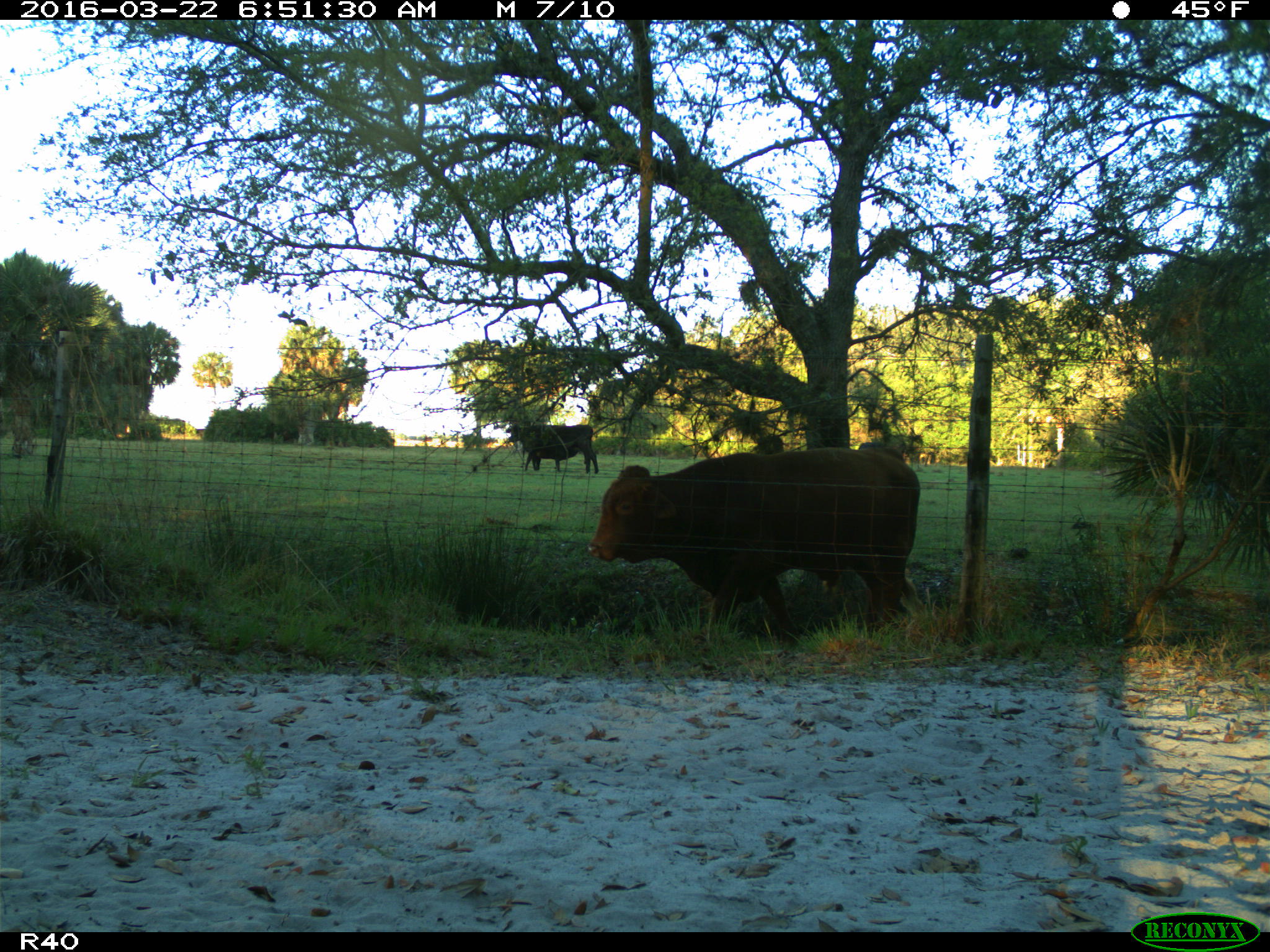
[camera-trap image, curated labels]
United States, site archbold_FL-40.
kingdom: Animalia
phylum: Chordata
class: Mammalia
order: Artiodactyla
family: Bovidae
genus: Bos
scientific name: Bos taurus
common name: domestic cow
Bos taurus (domestic cow).